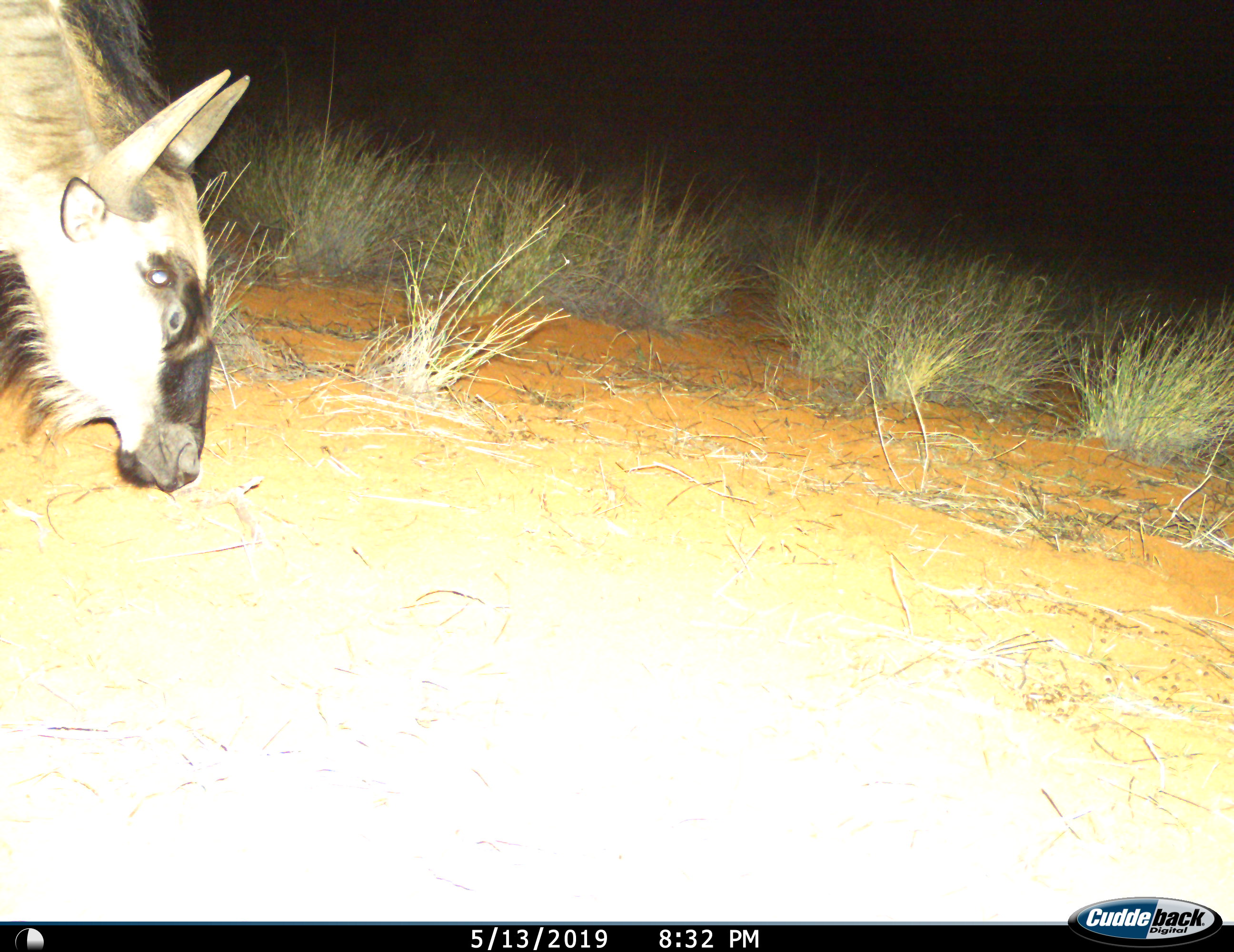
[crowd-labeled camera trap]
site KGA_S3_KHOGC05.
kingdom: Animalia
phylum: Chordata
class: Mammalia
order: Artiodactyla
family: Bovidae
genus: Connochaetes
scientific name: Connochaetes taurinus taurinus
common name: blue wildebeest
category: wildebeestblue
Wildebeestblue (blue wildebeest) (Connochaetes taurinus taurinus), count 1. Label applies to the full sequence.